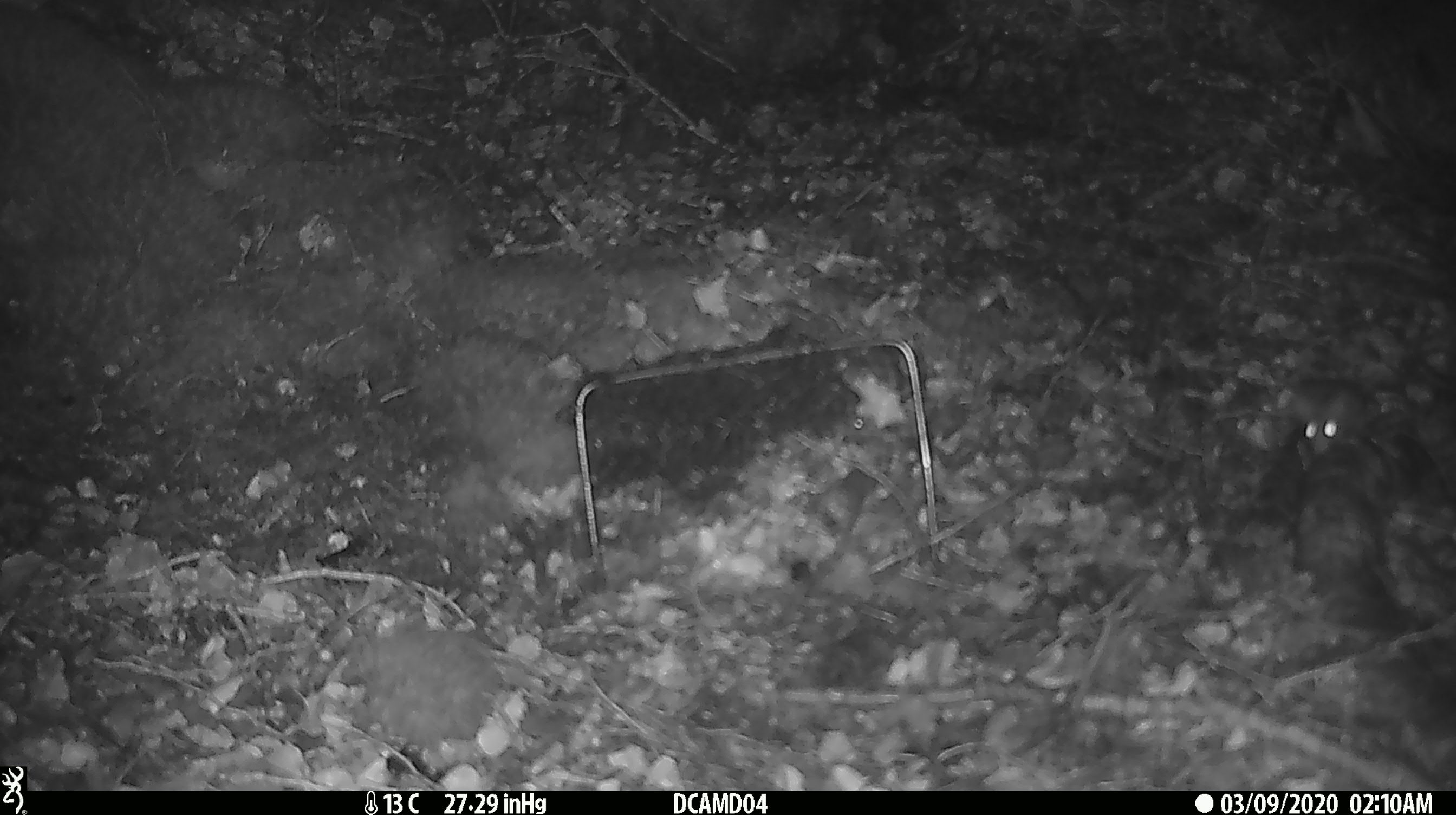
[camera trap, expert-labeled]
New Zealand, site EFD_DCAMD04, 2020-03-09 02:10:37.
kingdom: Animalia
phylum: Chordata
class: Mammalia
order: Rodentia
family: Muridae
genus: Mus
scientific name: Mus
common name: mouse